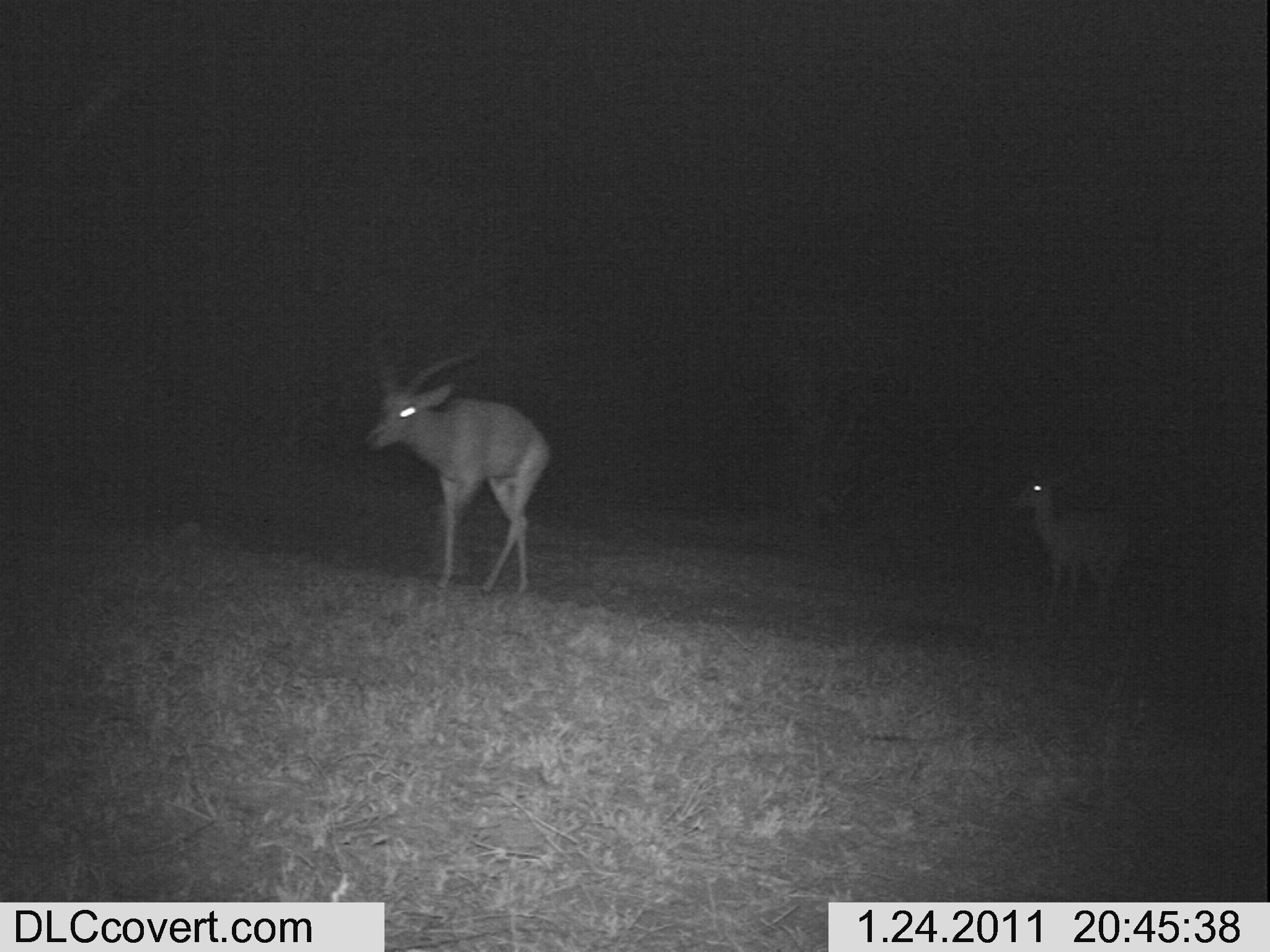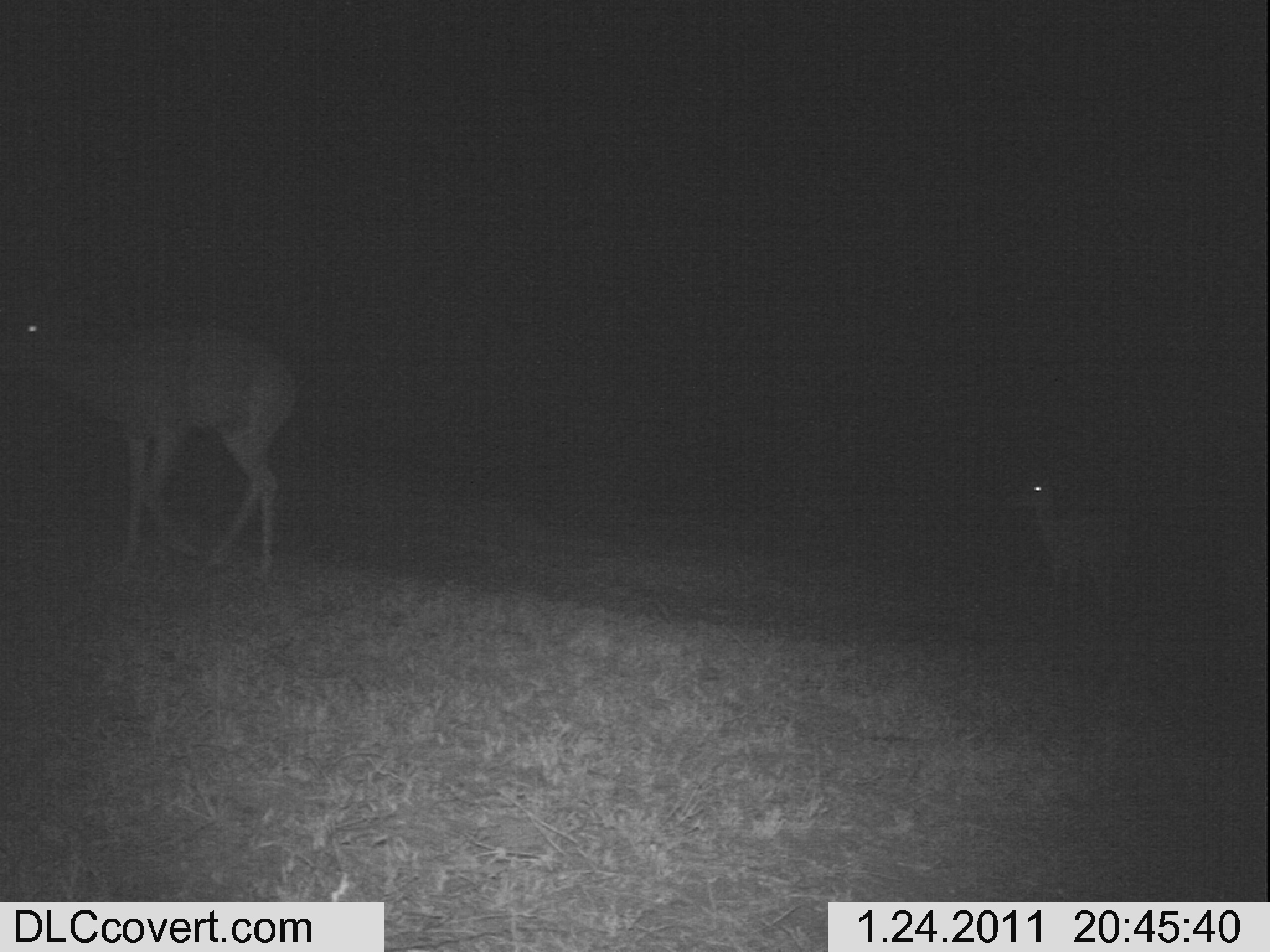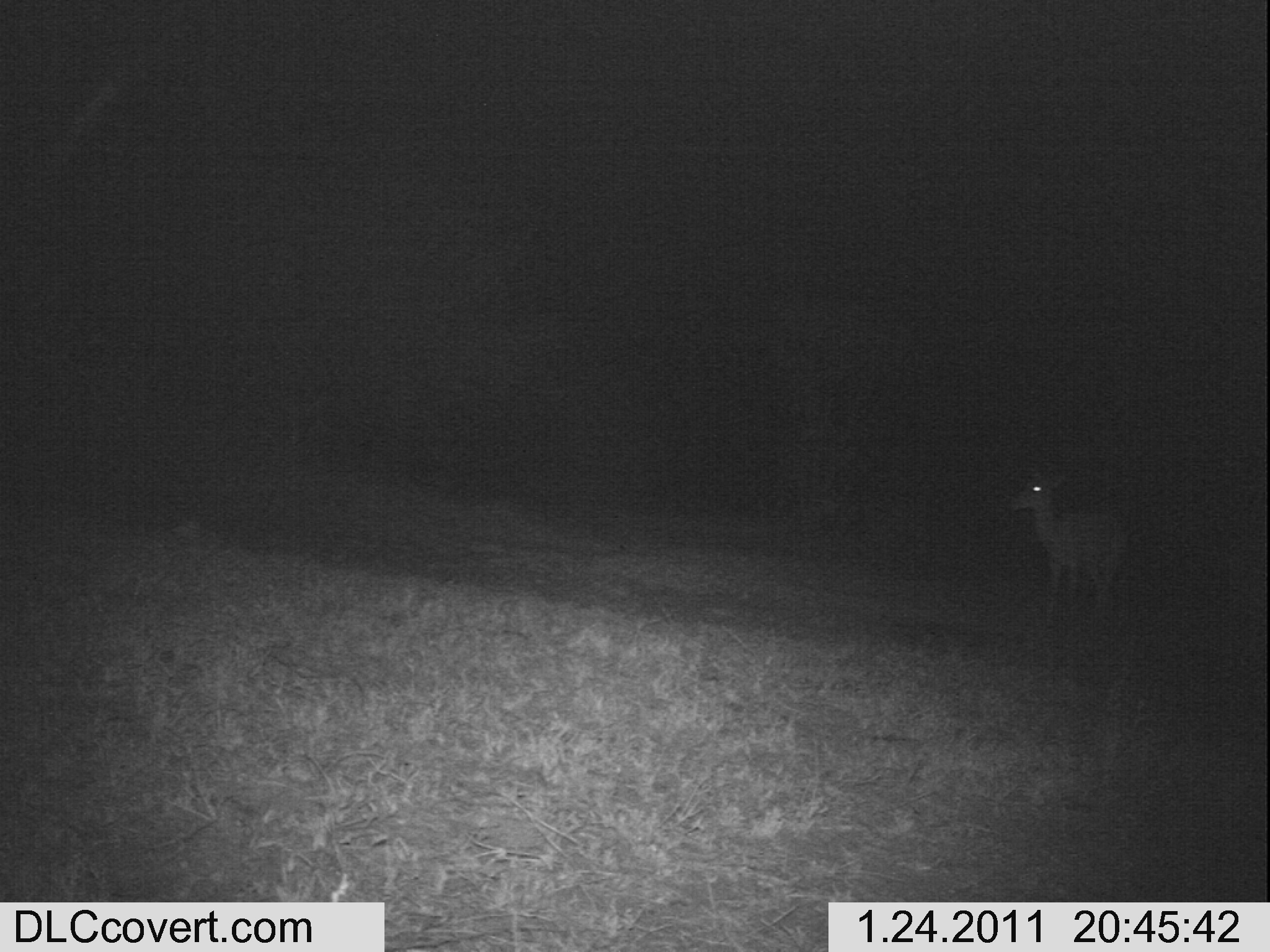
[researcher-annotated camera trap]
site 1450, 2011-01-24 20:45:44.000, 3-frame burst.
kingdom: Animalia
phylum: Chordata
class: Mammalia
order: Artiodactyla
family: Bovidae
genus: Aepyceros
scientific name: Aepyceros melampus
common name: impala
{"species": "Aepyceros melampus (impala)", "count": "2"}